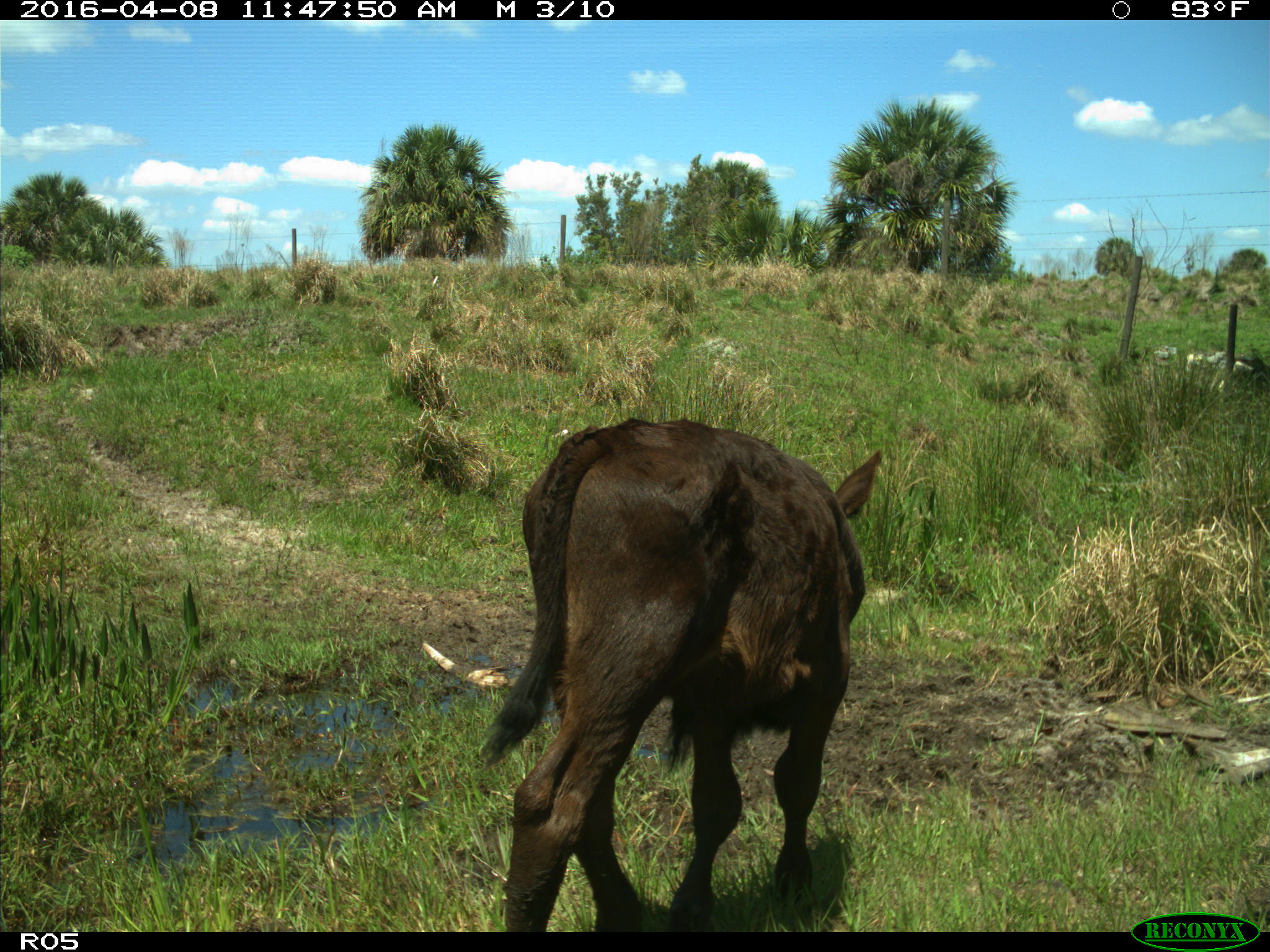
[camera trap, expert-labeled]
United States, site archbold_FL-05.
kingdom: Animalia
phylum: Chordata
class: Mammalia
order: Artiodactyla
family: Bovidae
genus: Bos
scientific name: Bos taurus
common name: domestic cow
Bos taurus (domestic cow).